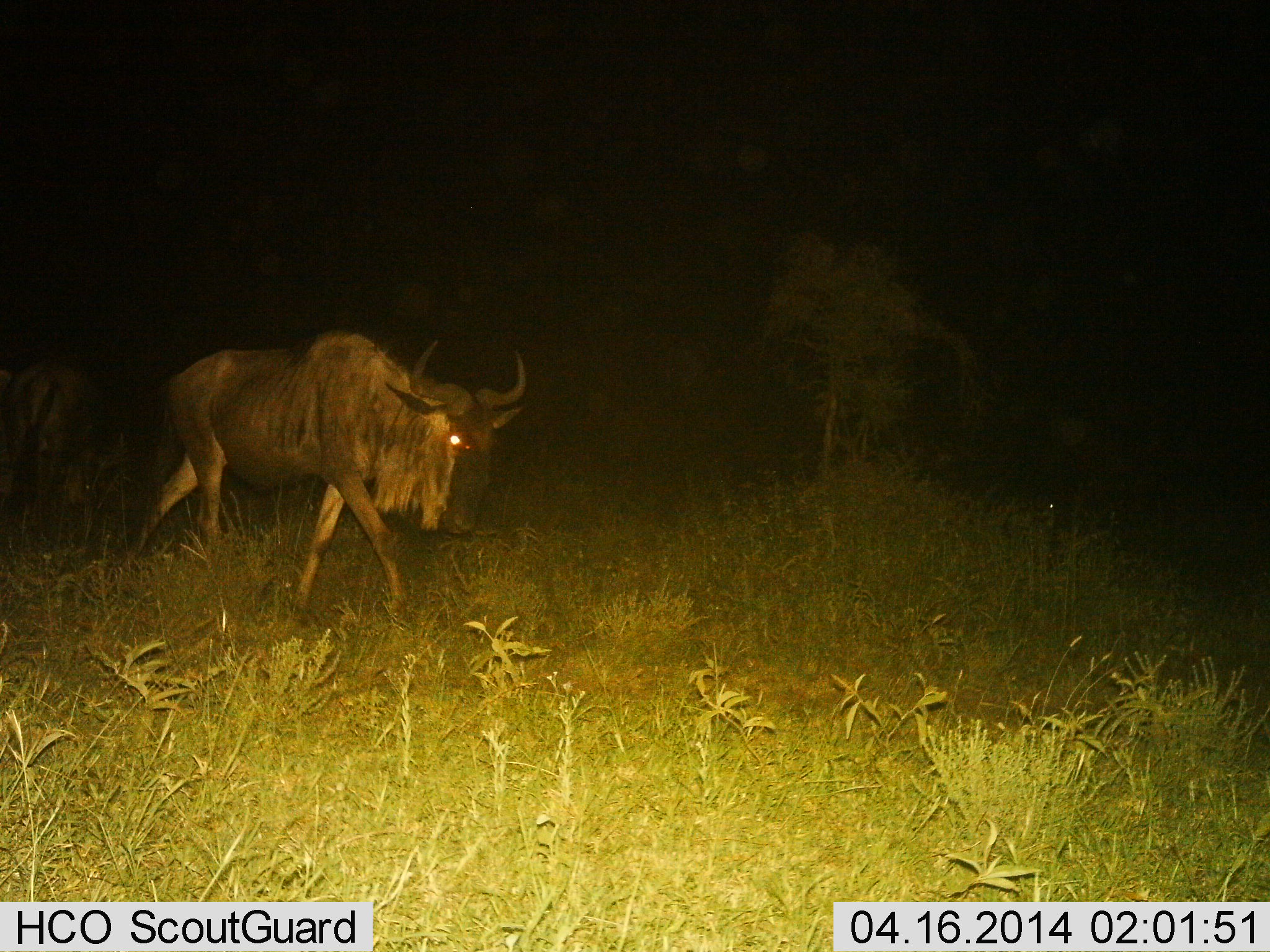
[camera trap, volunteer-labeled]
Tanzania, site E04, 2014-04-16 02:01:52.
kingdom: Animalia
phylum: Chordata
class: Mammalia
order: Artiodactyla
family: Bovidae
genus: Connochaetes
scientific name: Connochaetes taurinus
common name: blue wildebeest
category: wildebeest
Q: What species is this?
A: Wildebeest (blue wildebeest) (Connochaetes taurinus).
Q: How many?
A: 1.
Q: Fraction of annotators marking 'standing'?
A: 0%.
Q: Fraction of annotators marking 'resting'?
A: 10%.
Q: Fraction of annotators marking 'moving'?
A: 100%.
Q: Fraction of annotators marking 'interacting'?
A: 0%.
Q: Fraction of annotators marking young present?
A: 0%.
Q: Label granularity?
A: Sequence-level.